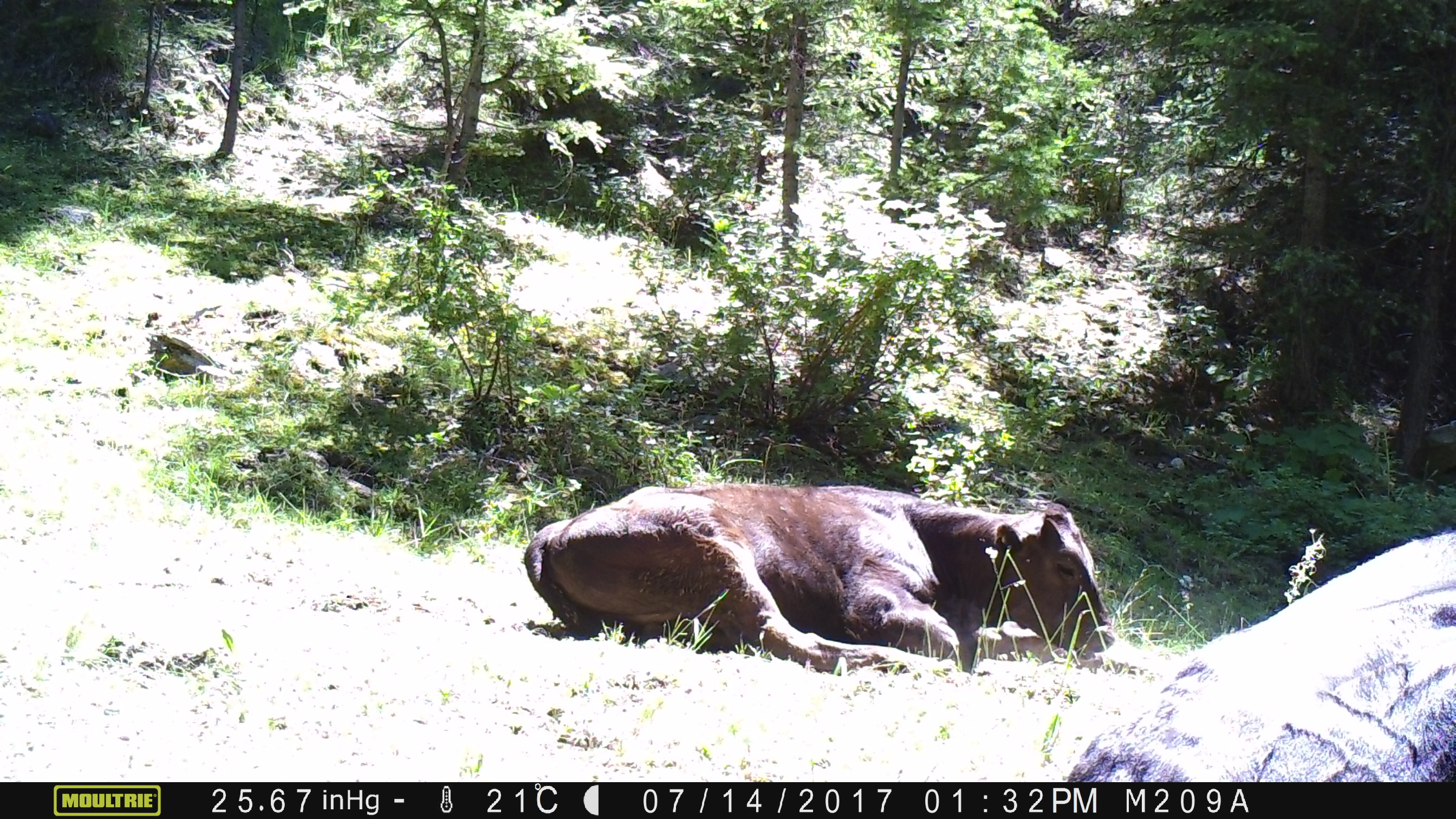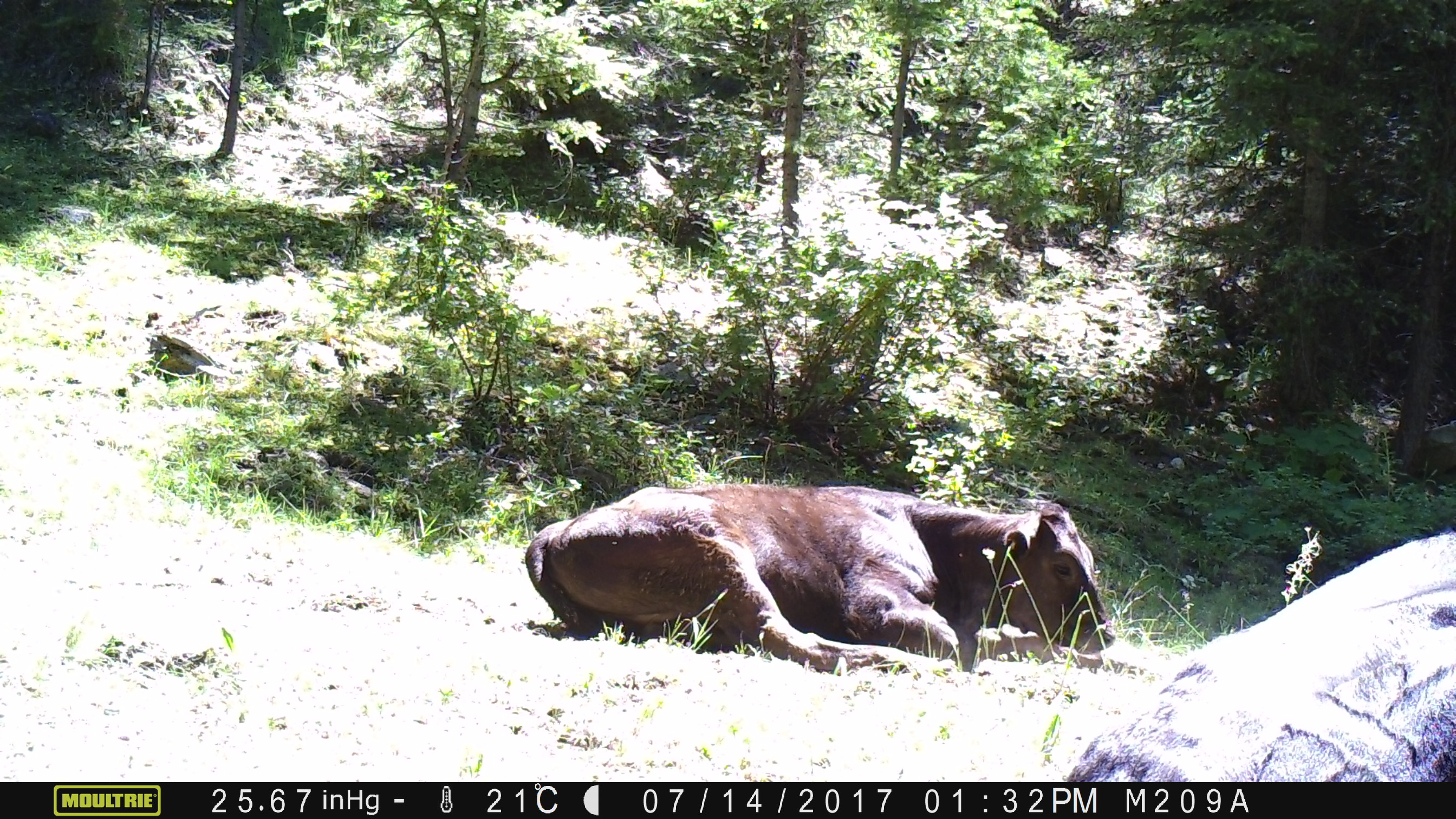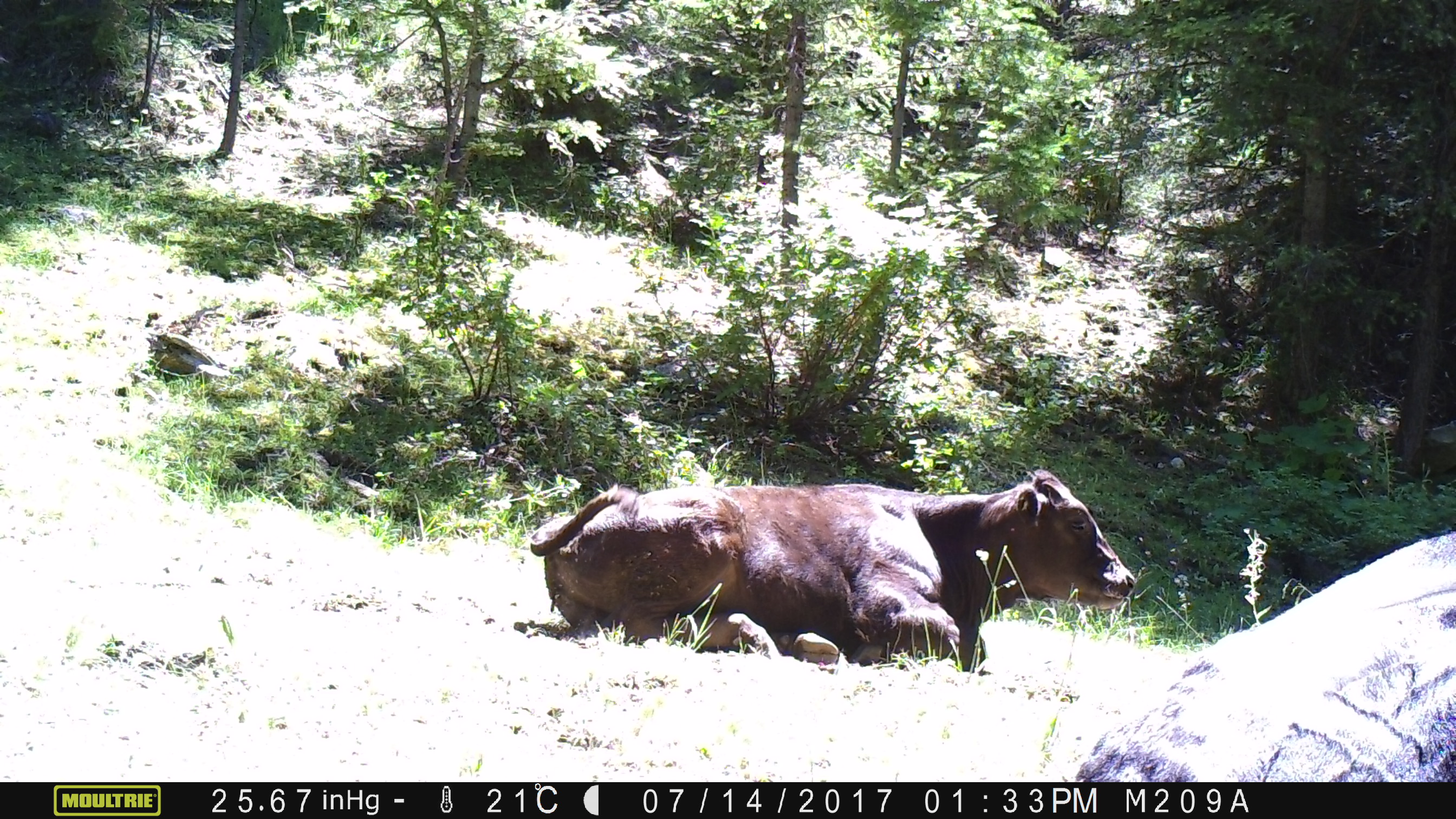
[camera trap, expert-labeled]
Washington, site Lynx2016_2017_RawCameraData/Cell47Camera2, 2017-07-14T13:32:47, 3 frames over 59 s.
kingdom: Animalia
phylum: Chordata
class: Mammalia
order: Artiodactyla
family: Bovidae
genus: Bos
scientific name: Bos taurus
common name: domestic cattle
Domestic cattle (Bos taurus). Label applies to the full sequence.